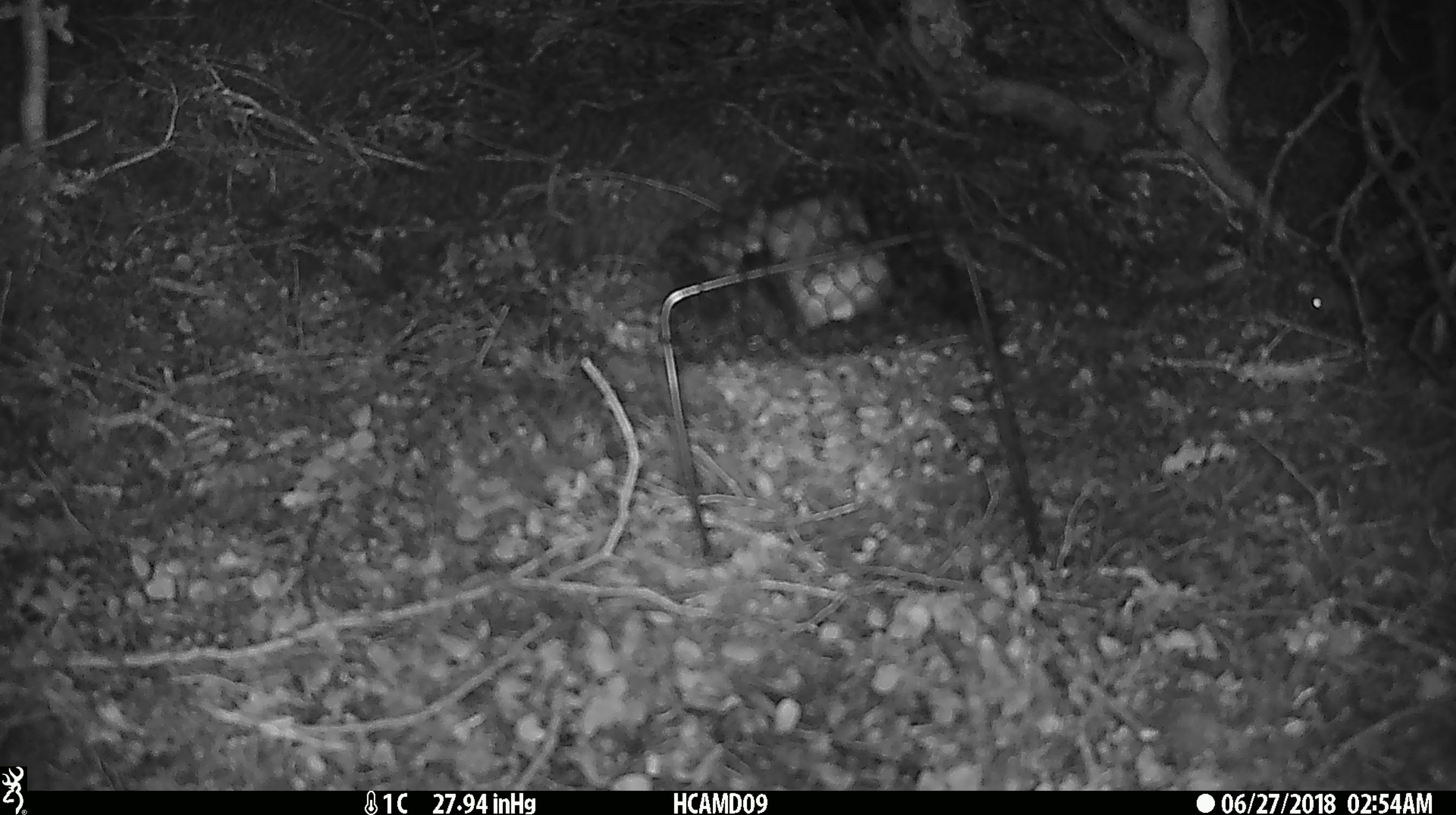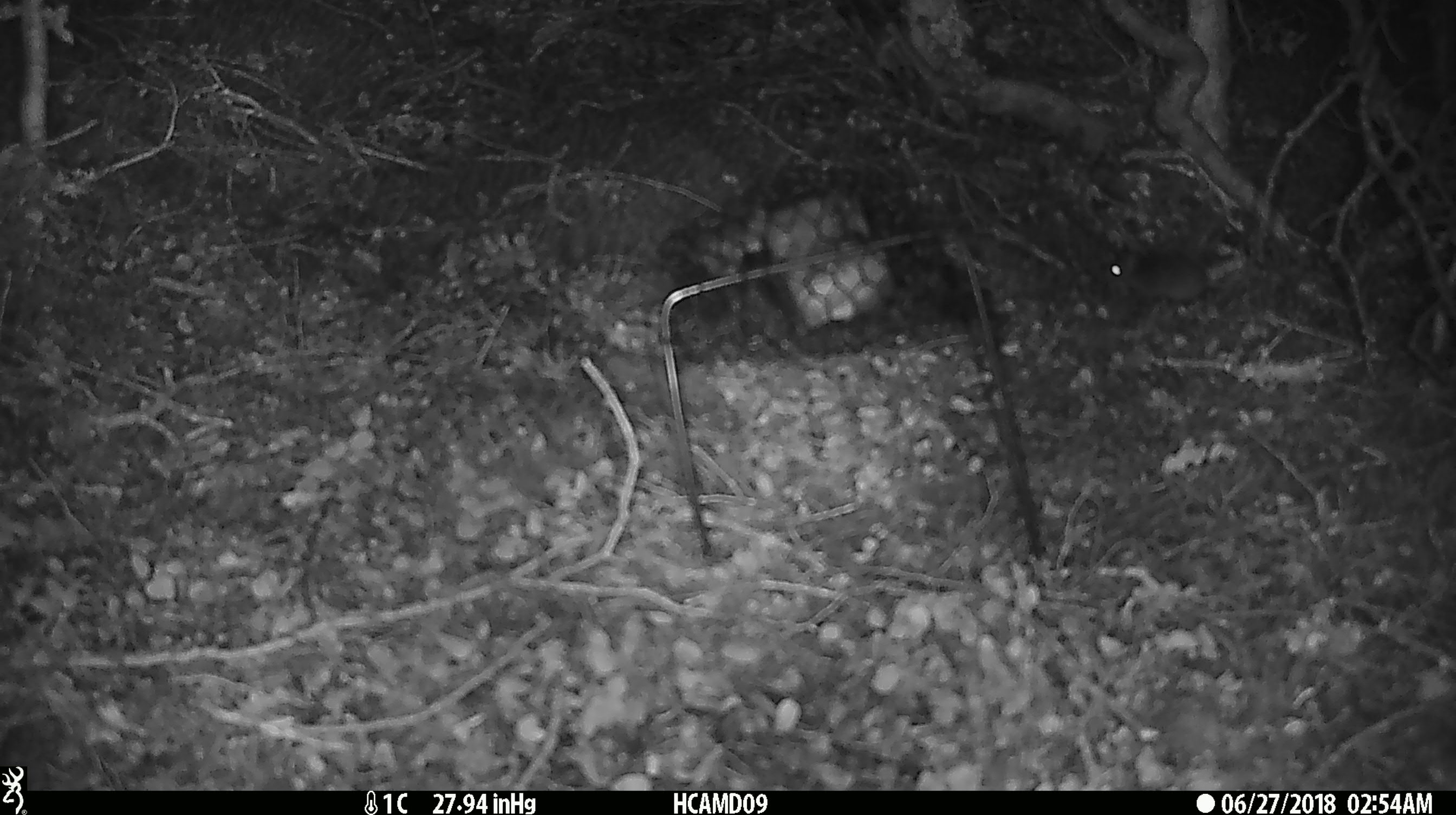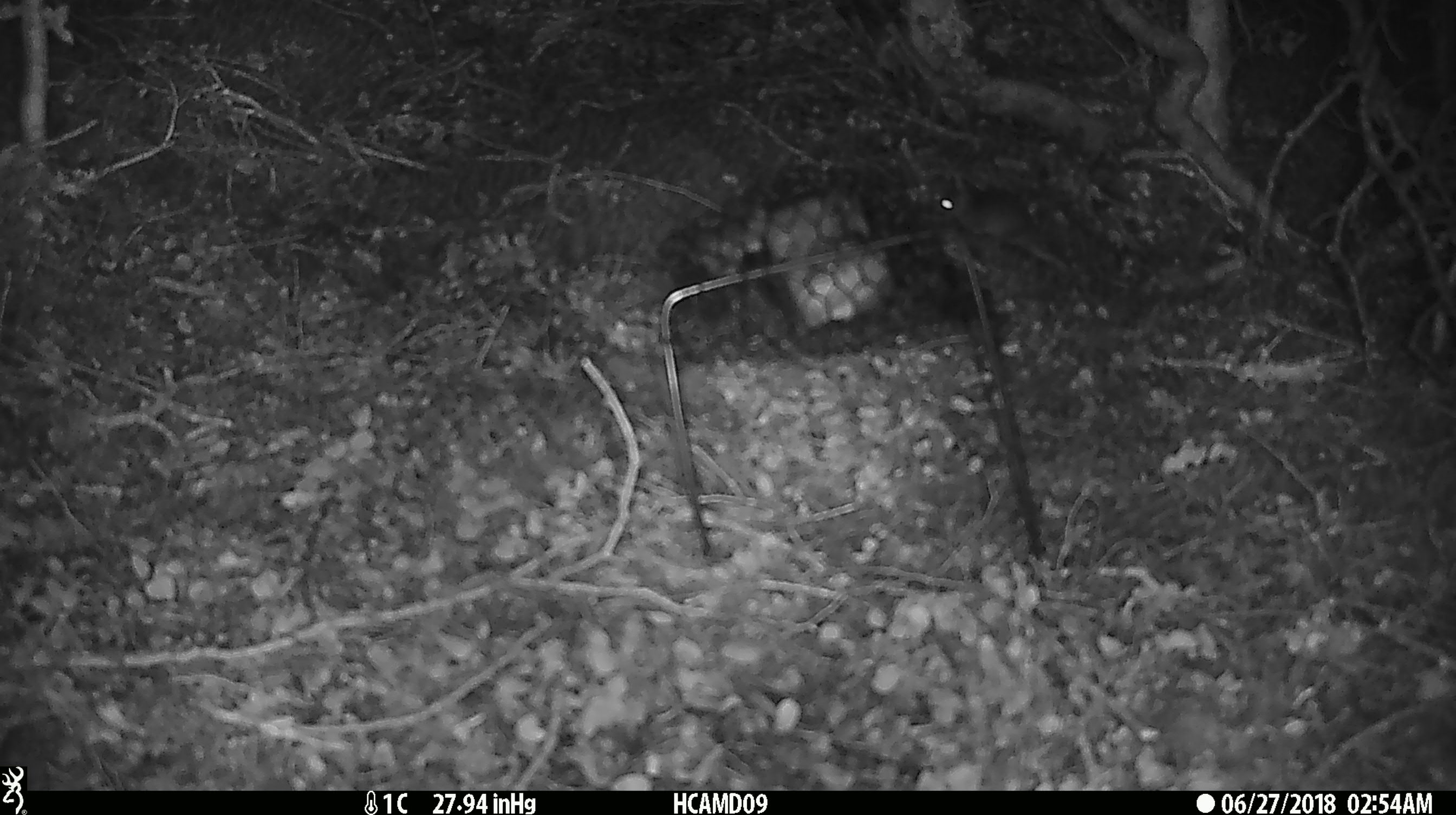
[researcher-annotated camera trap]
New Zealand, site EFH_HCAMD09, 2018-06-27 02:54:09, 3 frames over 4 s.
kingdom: Animalia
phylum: Chordata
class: Mammalia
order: Rodentia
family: Muridae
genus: Mus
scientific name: Mus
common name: mouse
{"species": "mouse (Mus)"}